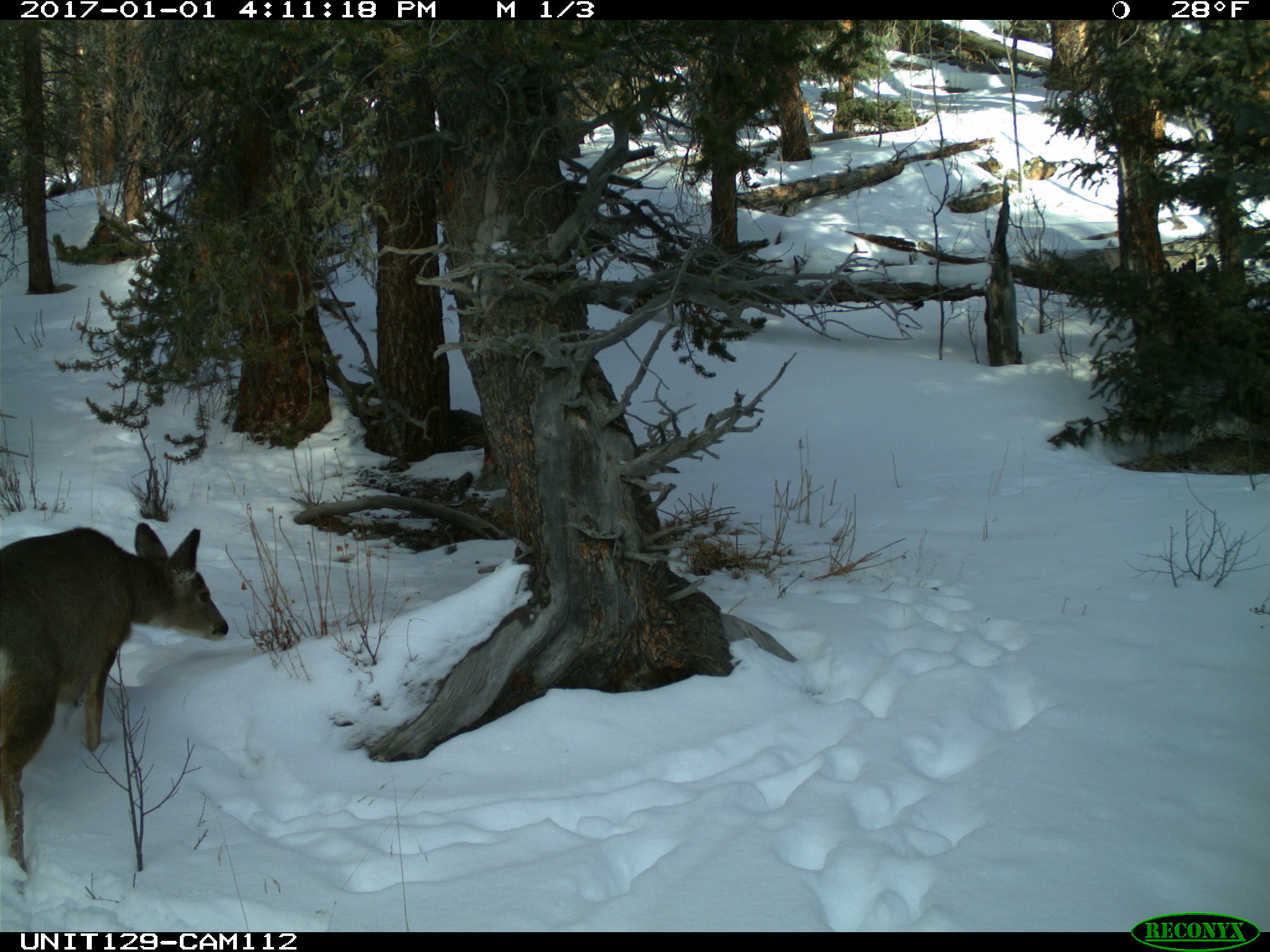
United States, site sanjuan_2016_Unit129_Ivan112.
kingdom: Animalia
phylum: Chordata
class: Mammalia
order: Artiodactyla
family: Cervidae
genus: Odocoileus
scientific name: Odocoileus hemionus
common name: mule deer